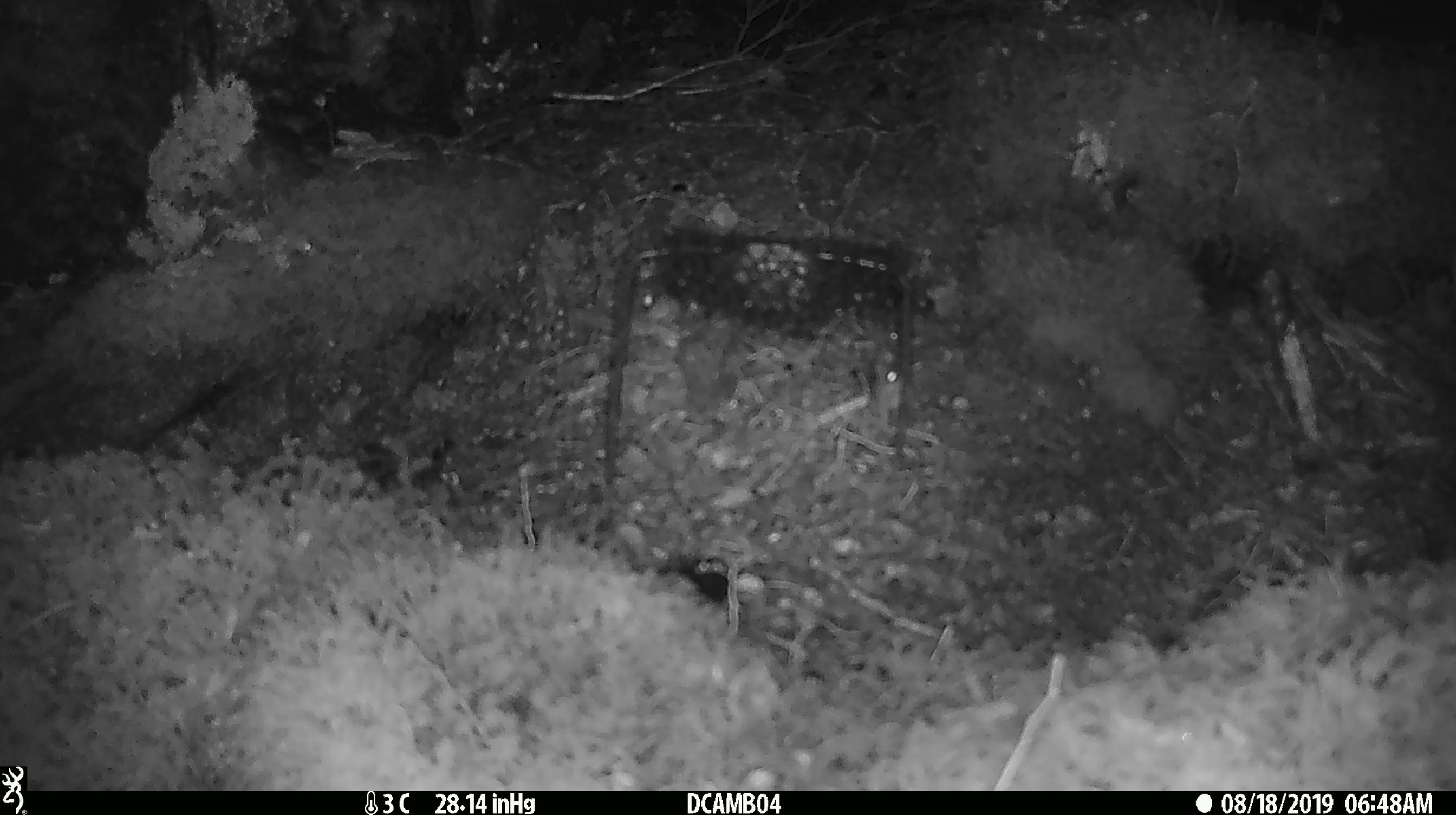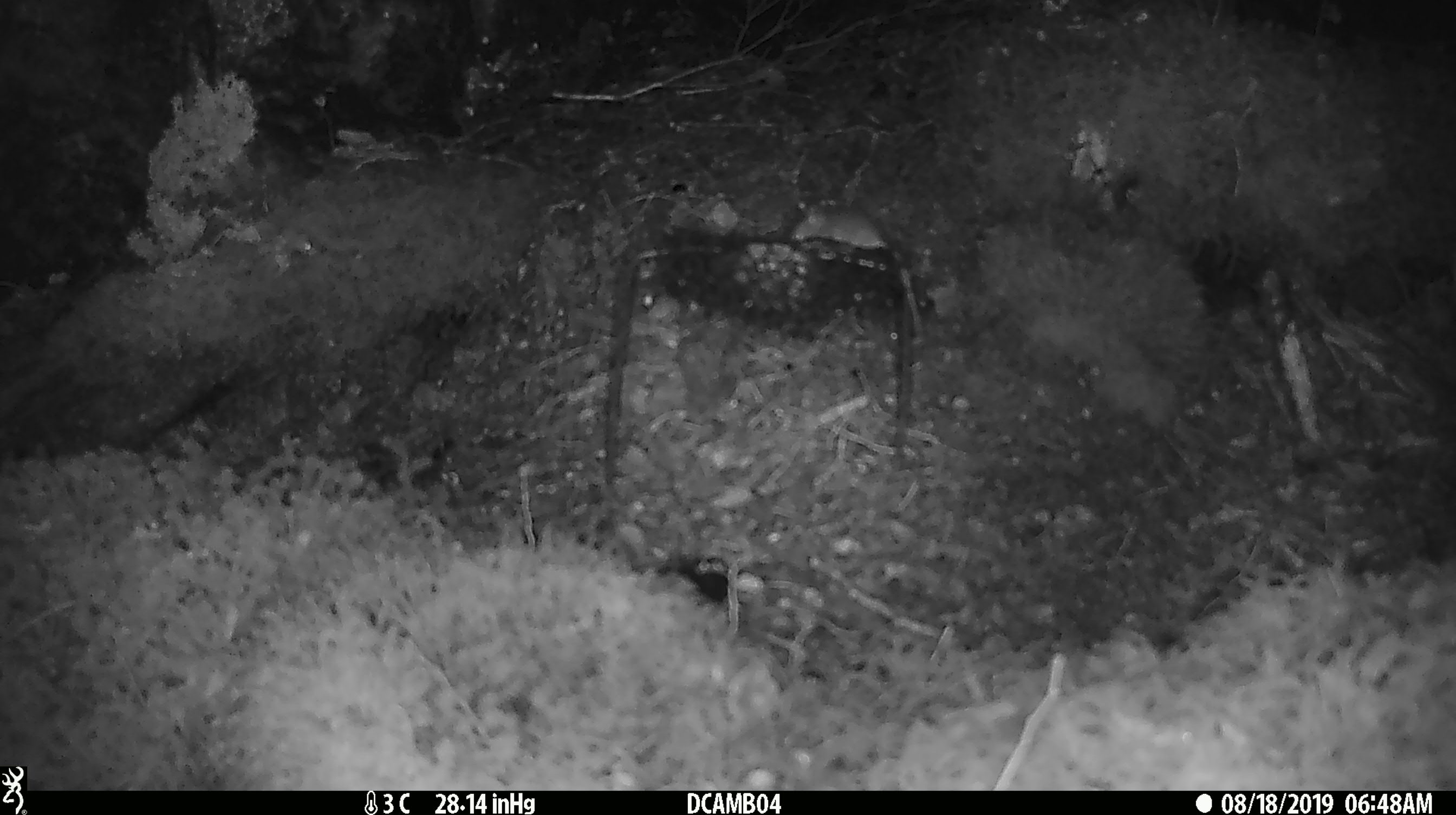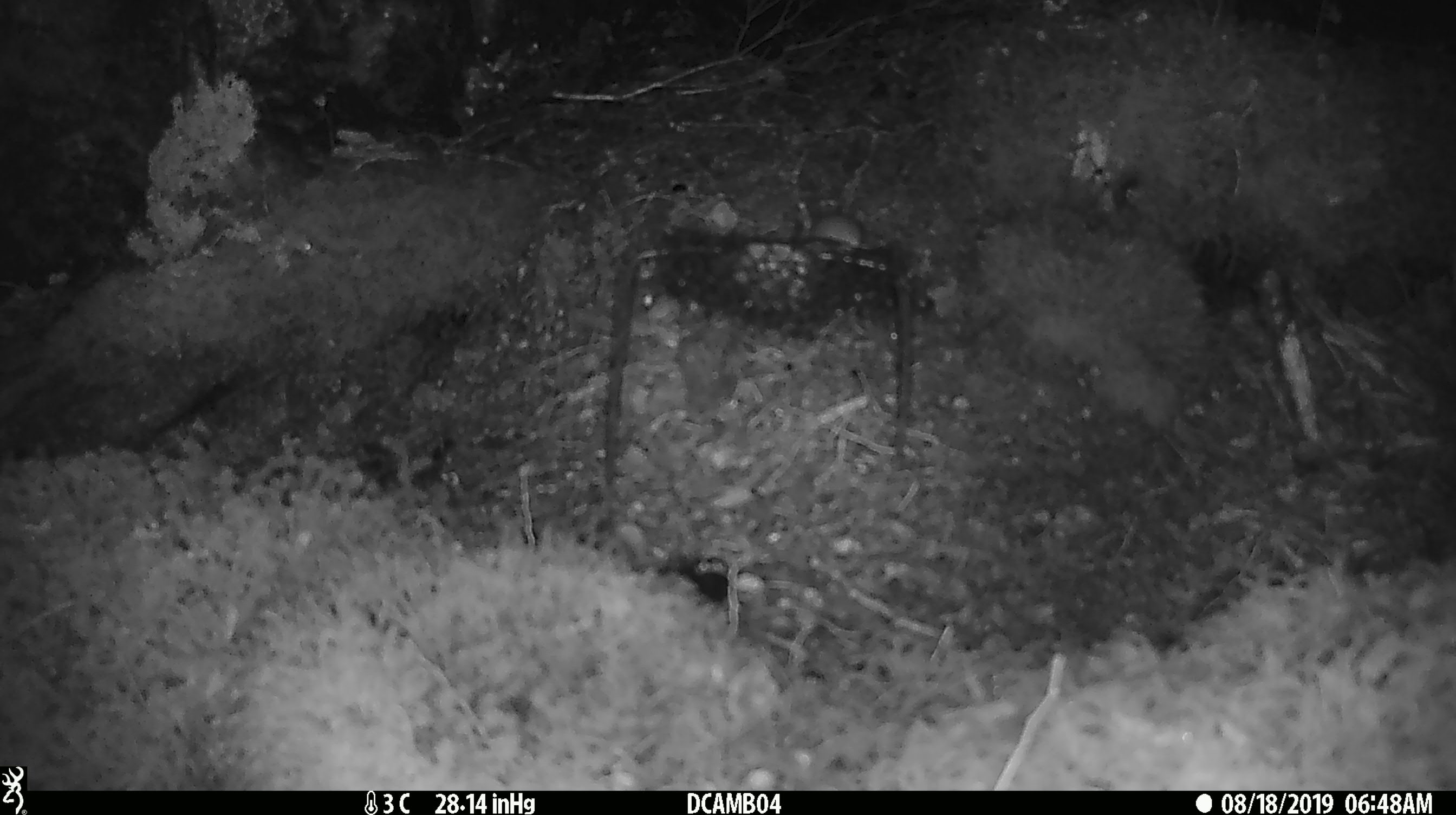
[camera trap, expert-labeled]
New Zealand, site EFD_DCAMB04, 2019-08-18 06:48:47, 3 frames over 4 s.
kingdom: Animalia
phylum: Chordata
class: Mammalia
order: Rodentia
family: Muridae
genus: Mus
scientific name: Mus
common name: mouse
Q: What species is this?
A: Mouse (Mus).